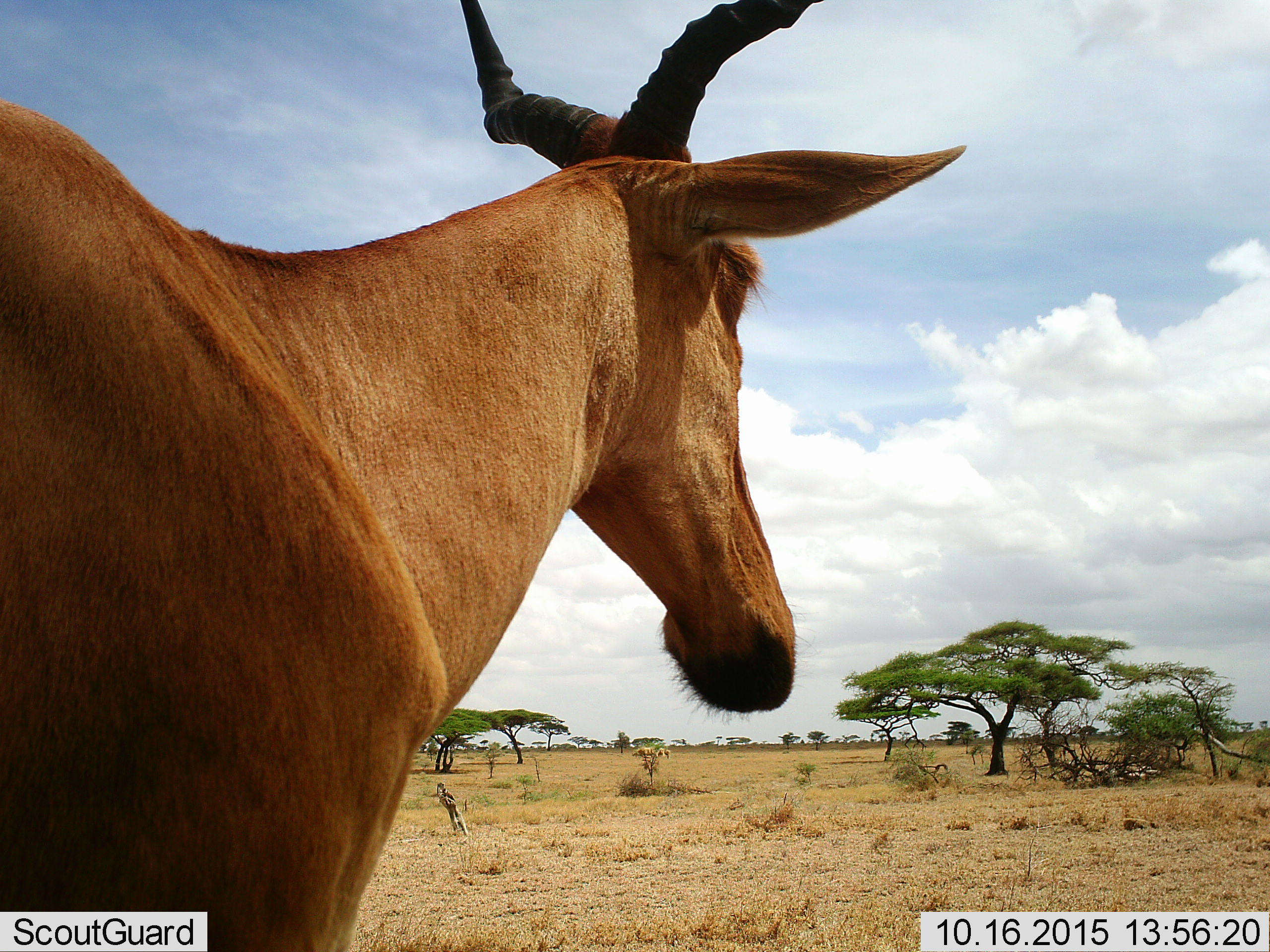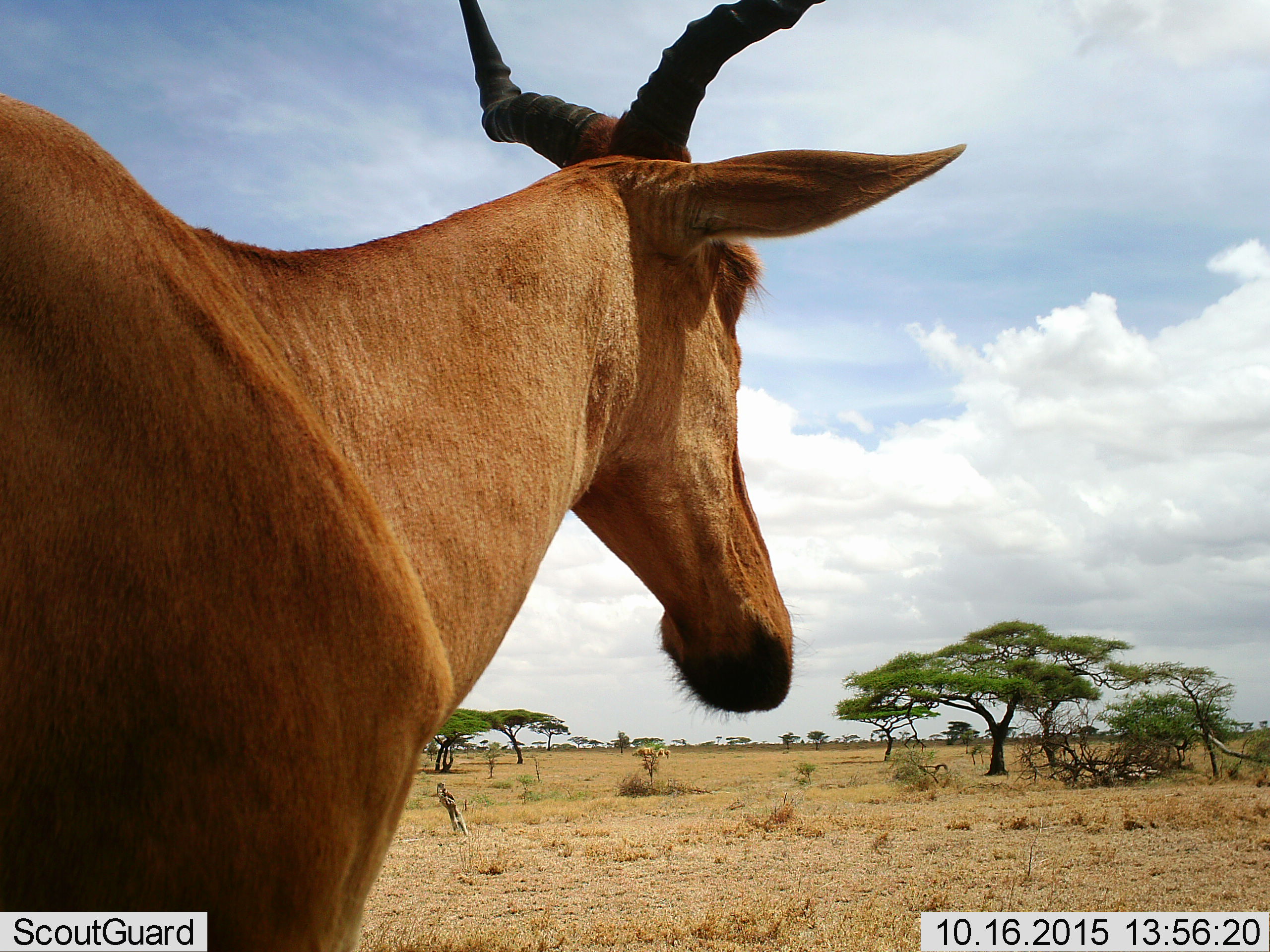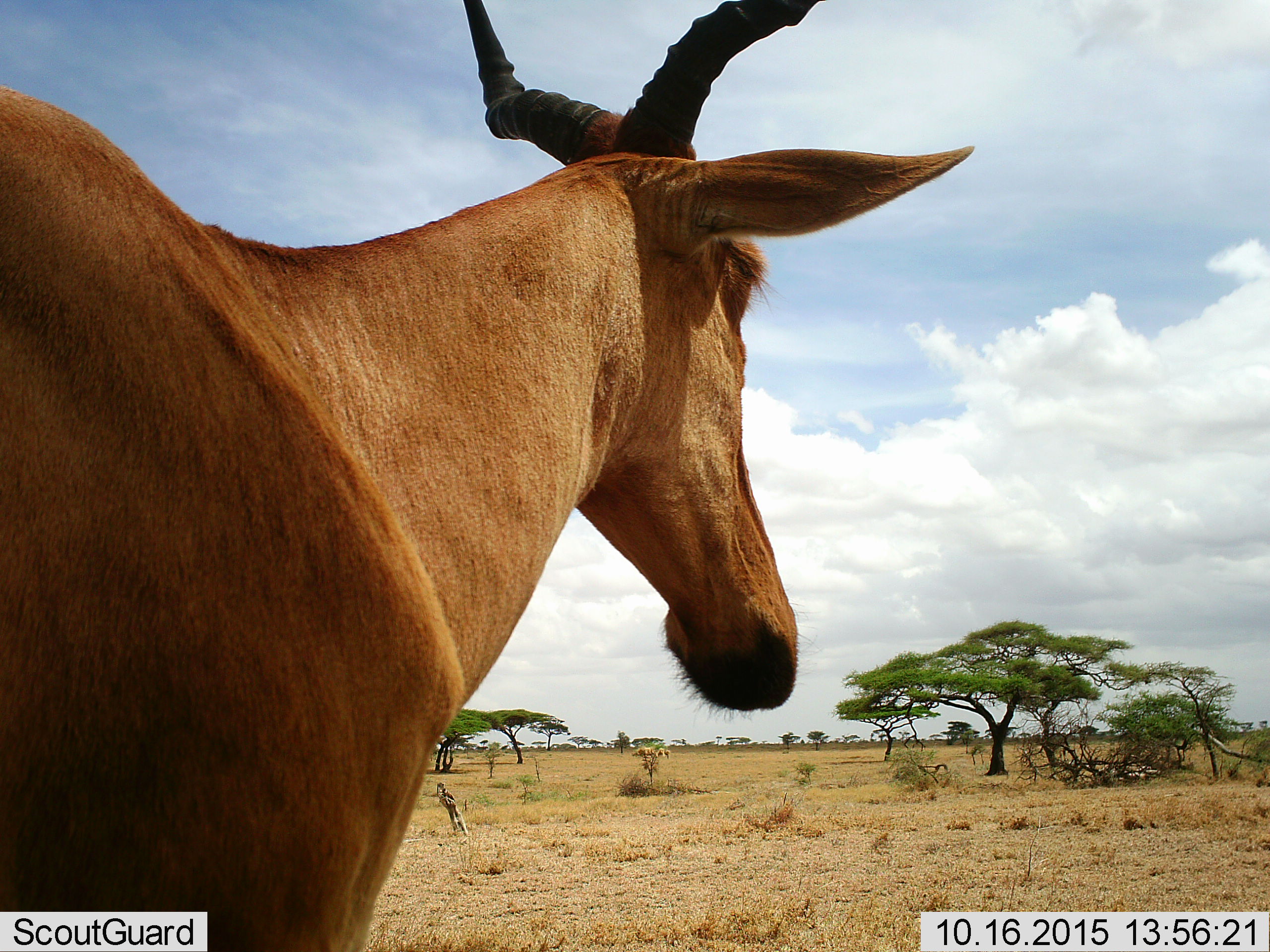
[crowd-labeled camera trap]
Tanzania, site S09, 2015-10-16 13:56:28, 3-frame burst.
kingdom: Animalia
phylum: Chordata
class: Mammalia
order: Artiodactyla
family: Bovidae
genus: Alcelaphus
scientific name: Alcelaphus buselaphus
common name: hartebeest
Hartebeest (Alcelaphus buselaphus), count 1. Behavior (volunteer vote fractions): standing 100%, resting 0%, moving 0%, interacting 0%. Young present (vote fraction): 0%. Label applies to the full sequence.